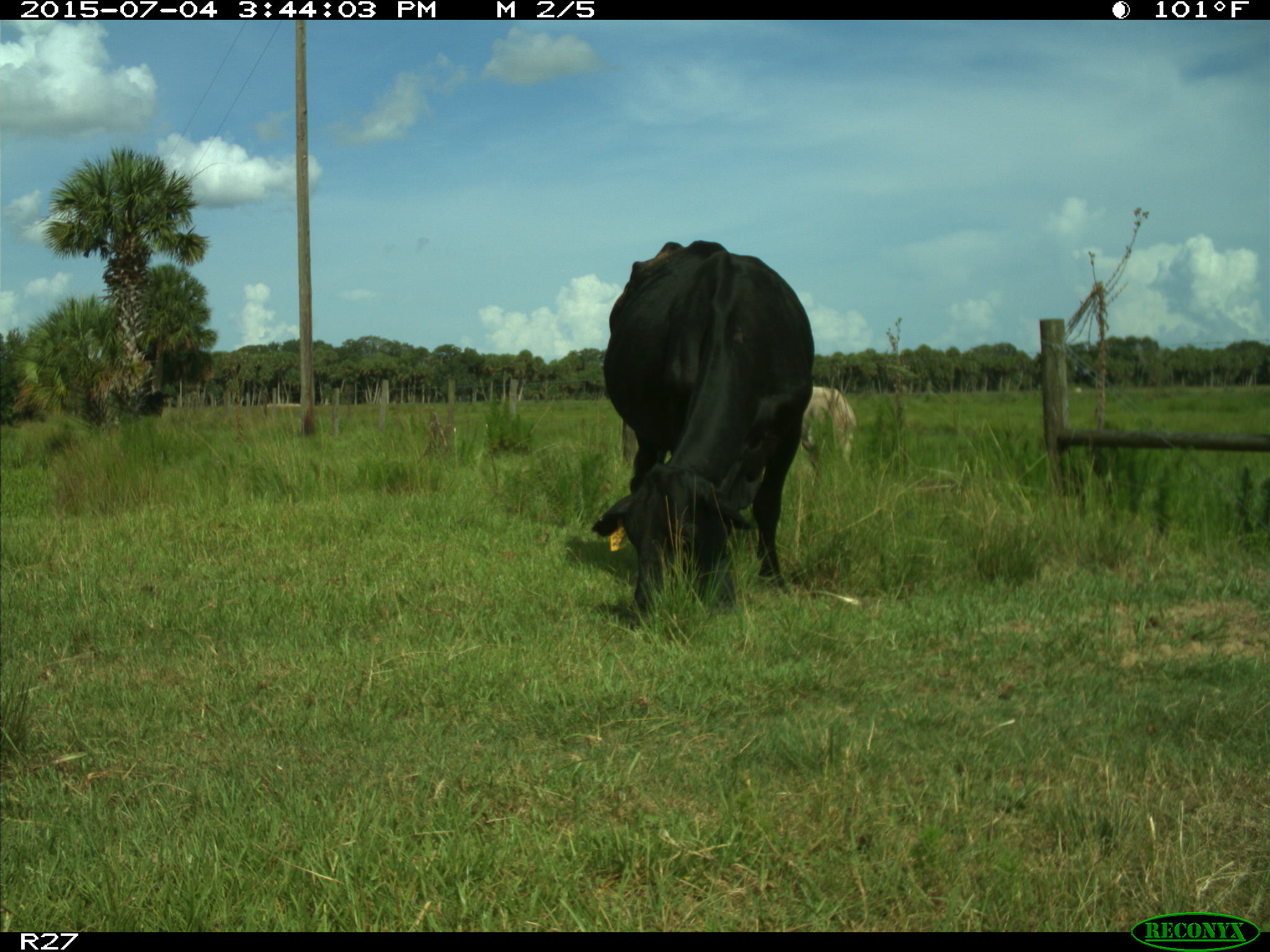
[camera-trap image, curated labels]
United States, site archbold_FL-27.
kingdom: Animalia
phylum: Chordata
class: Mammalia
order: Artiodactyla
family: Bovidae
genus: Bos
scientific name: Bos taurus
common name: domestic cow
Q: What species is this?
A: Bos taurus (domestic cow).